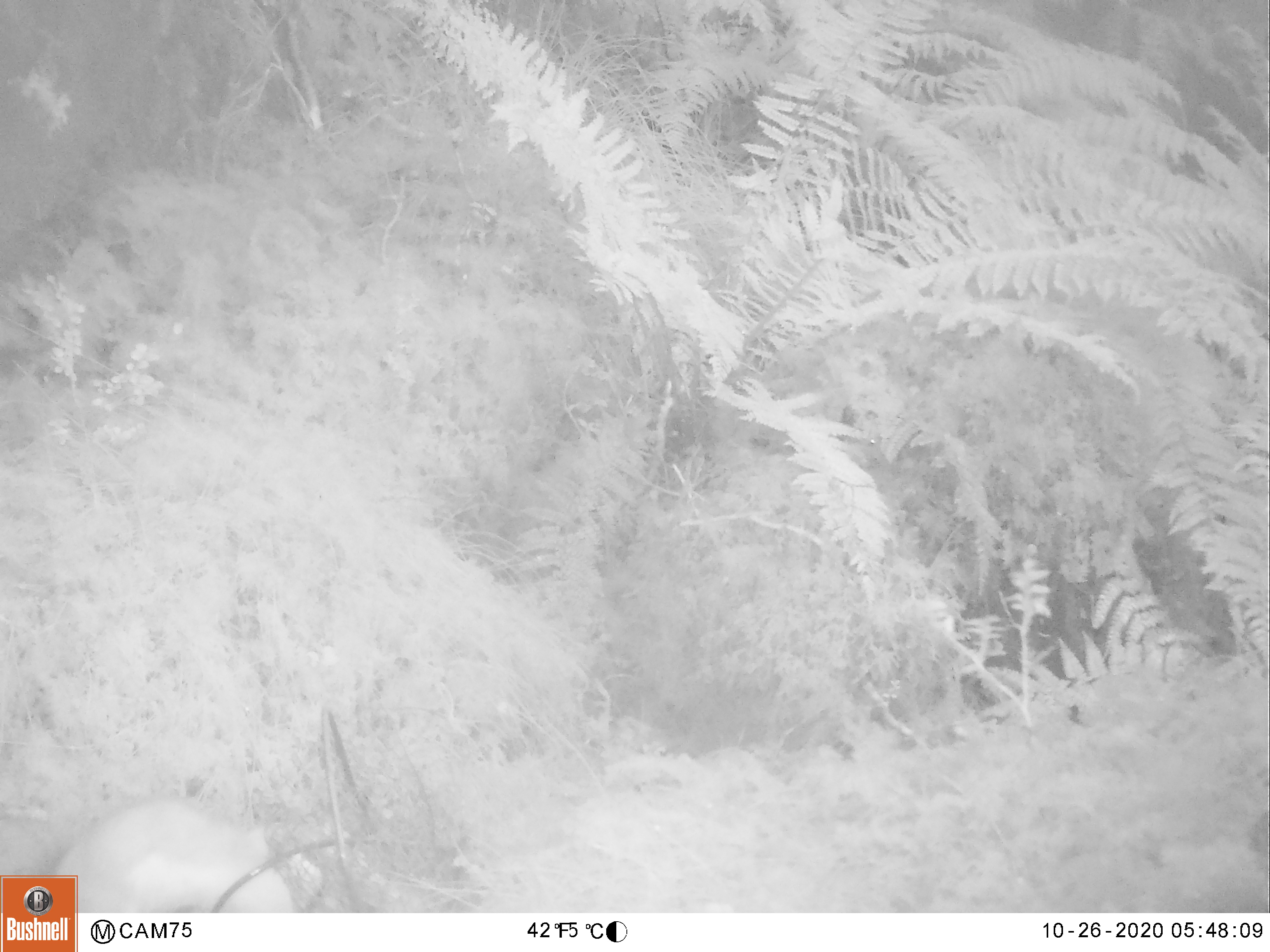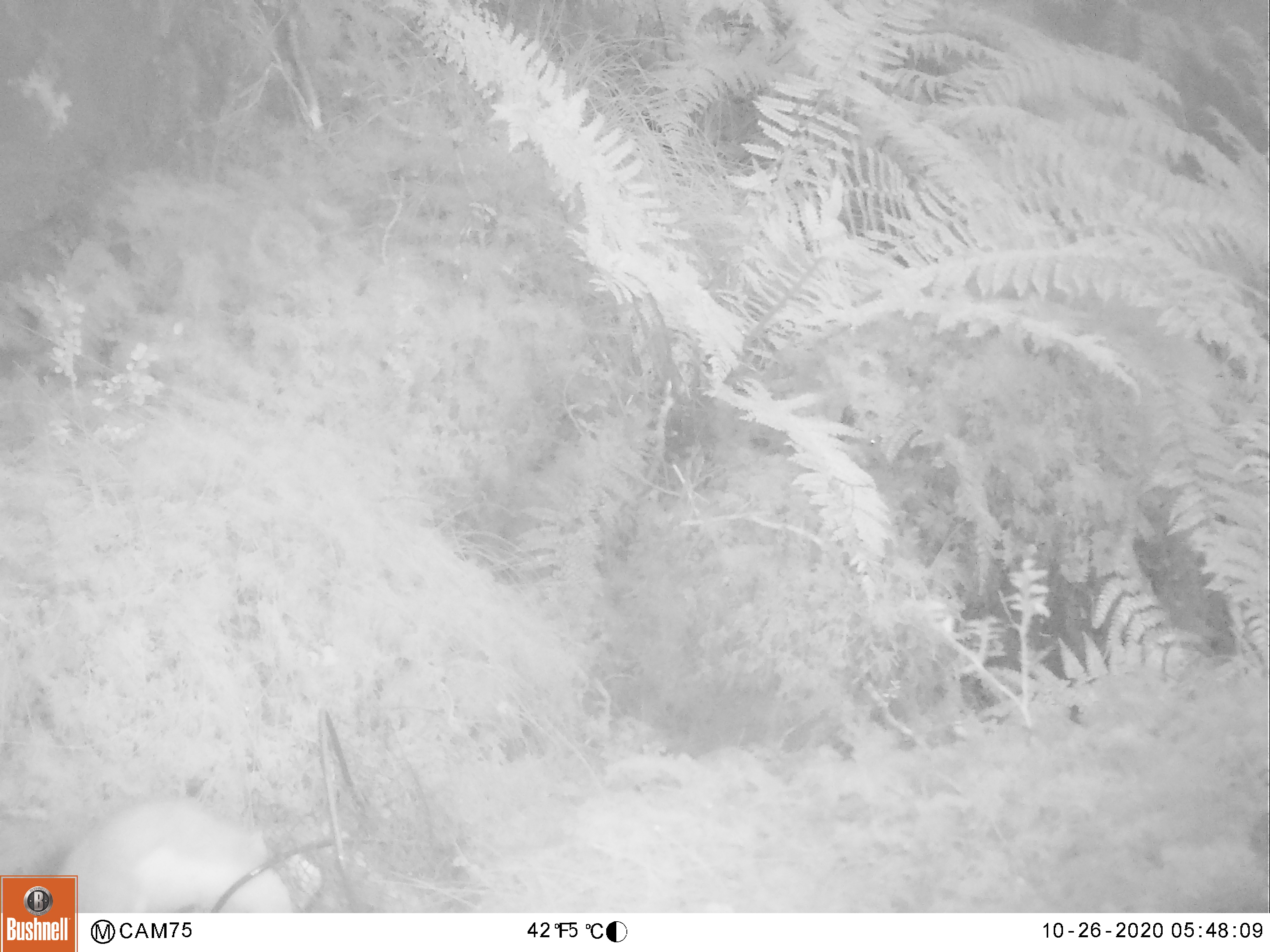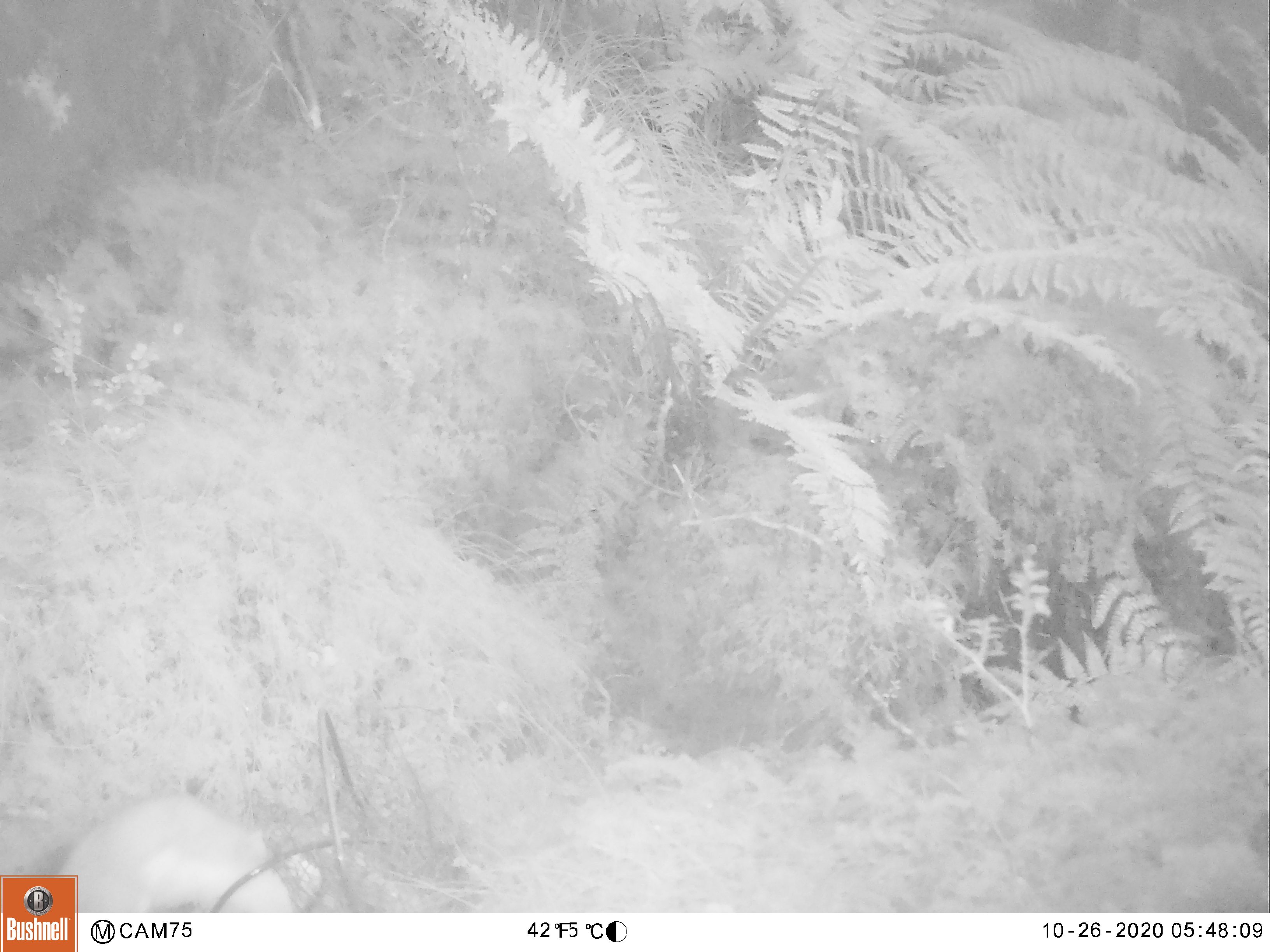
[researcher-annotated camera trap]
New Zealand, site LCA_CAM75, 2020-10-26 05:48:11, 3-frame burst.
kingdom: Animalia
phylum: Chordata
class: Mammalia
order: Carnivora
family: Mustelidae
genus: Mustela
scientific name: Mustela erminea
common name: stoat